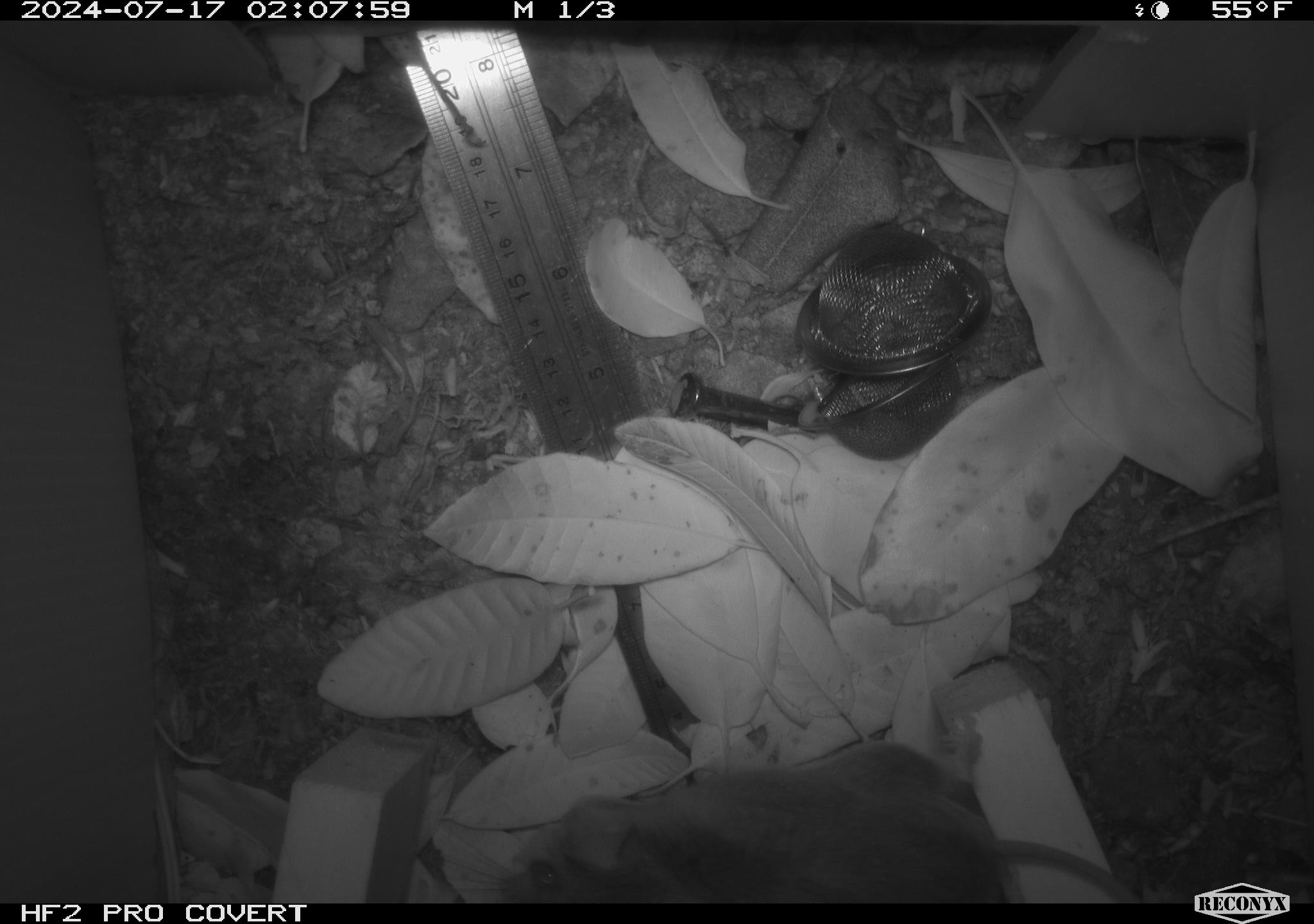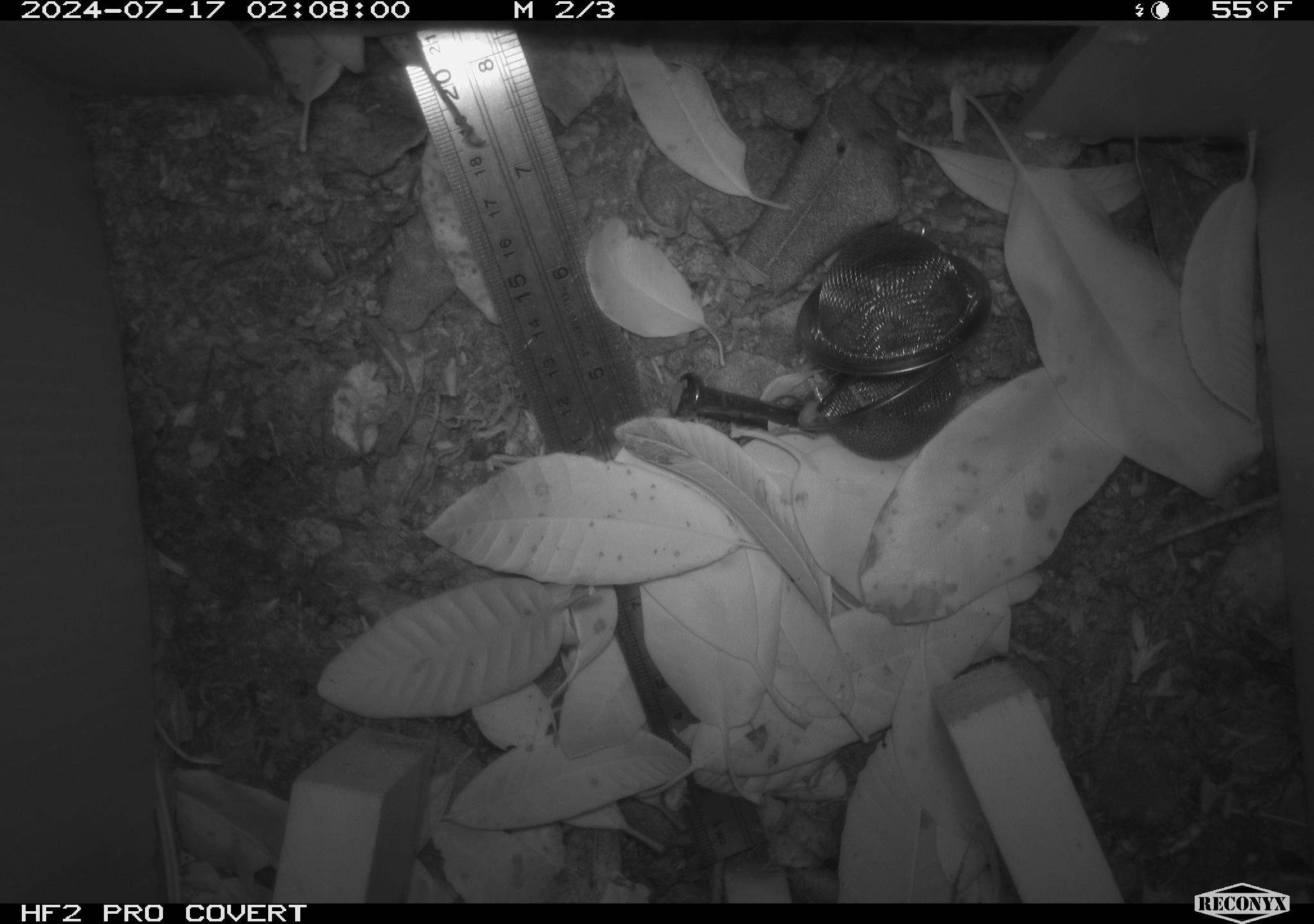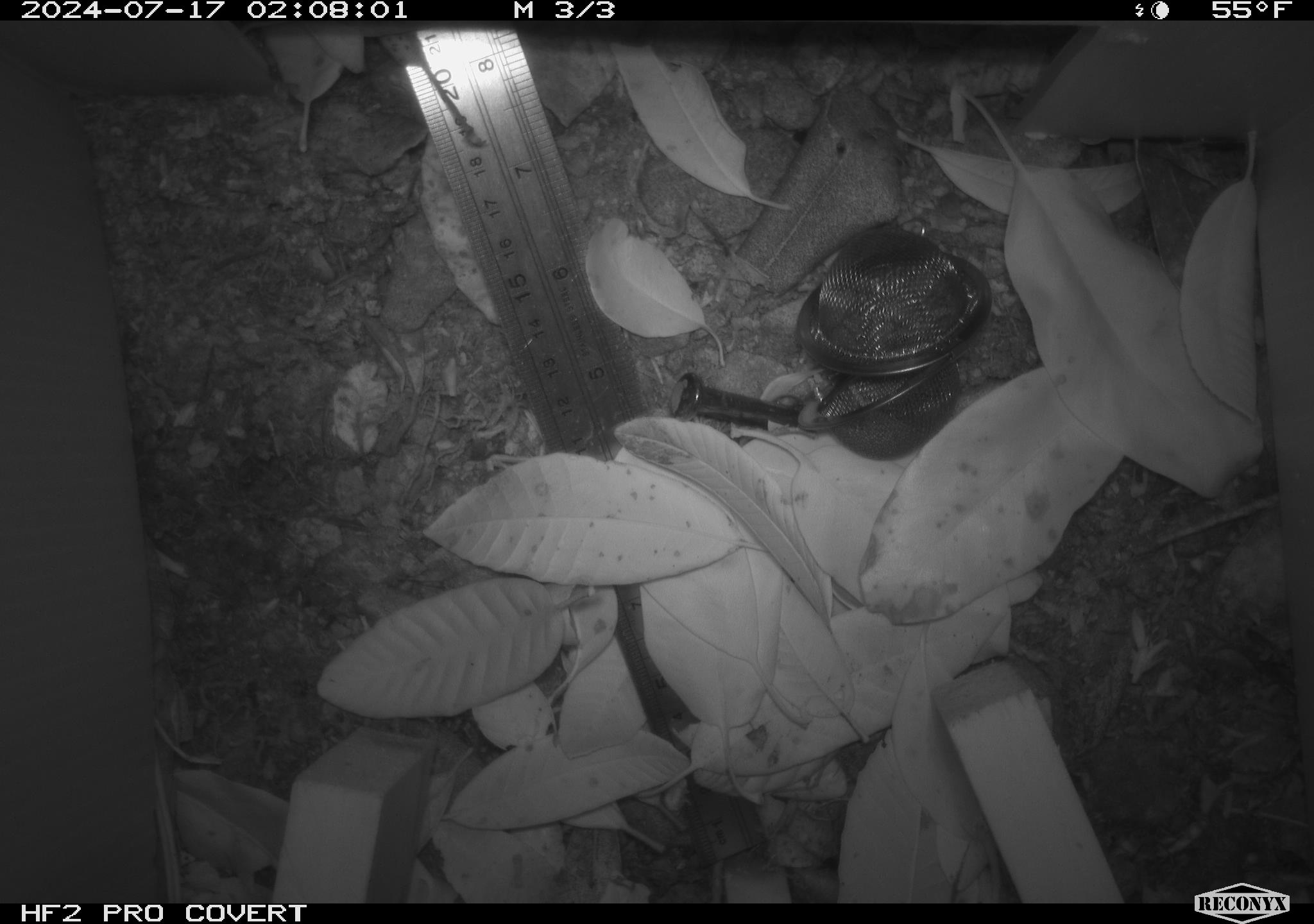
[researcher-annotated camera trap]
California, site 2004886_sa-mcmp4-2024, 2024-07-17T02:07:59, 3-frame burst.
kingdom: Animalia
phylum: Chordata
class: Mammalia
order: Rodentia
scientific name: Rodentia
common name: mouse species